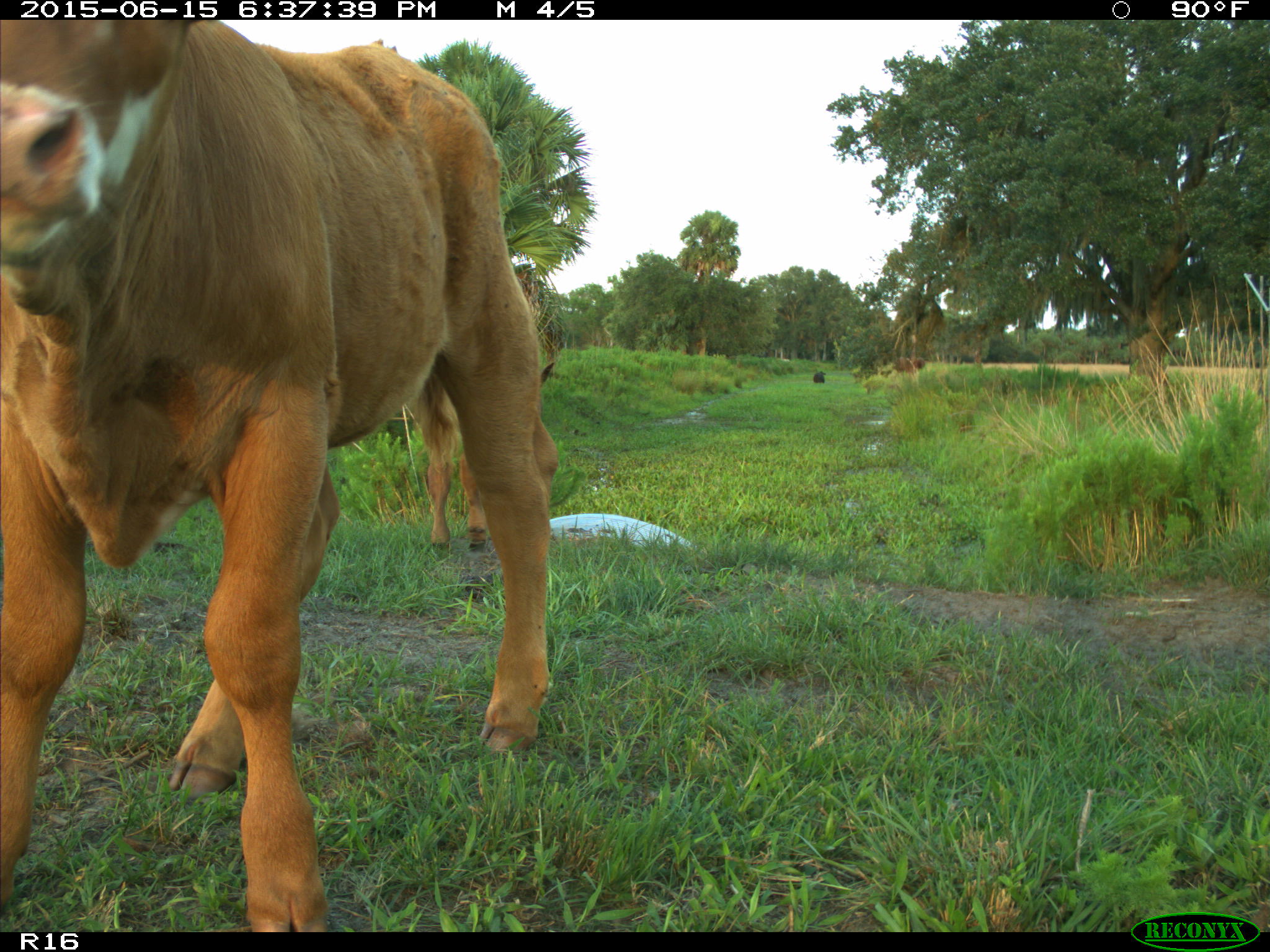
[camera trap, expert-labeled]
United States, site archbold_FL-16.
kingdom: Animalia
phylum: Chordata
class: Mammalia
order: Artiodactyla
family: Bovidae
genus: Bos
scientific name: Bos taurus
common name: domestic cow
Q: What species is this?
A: Bos taurus (domestic cow).